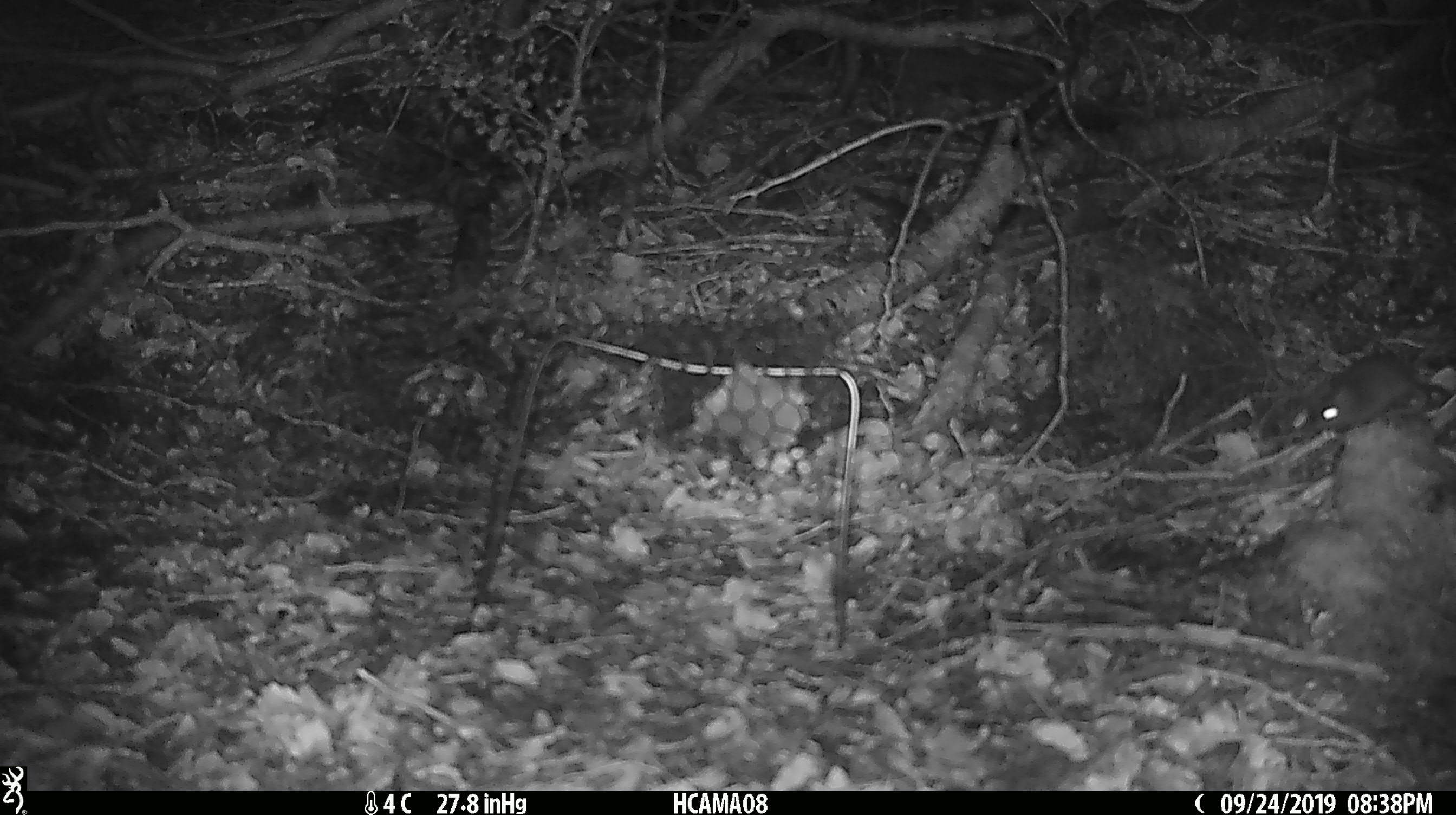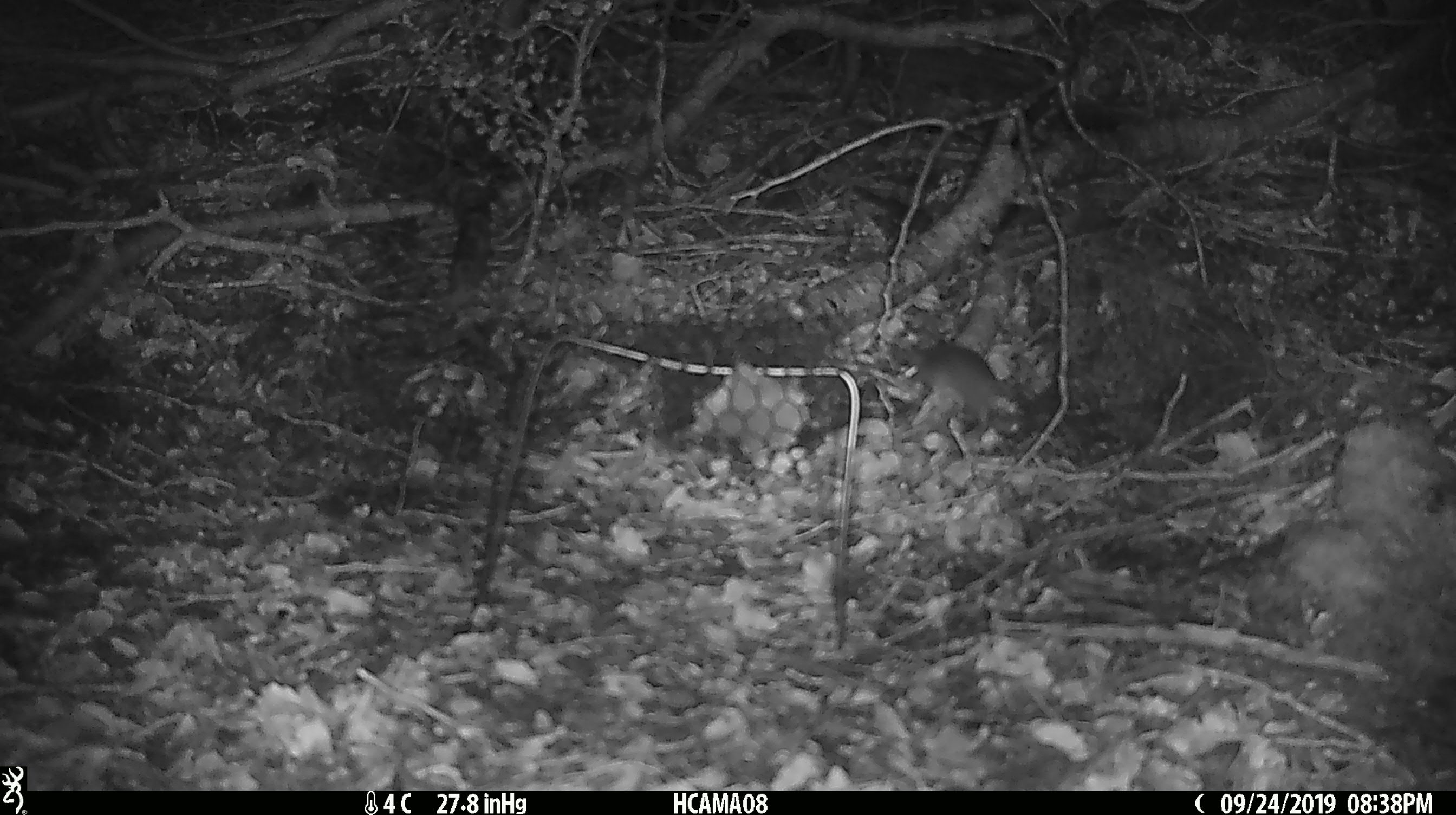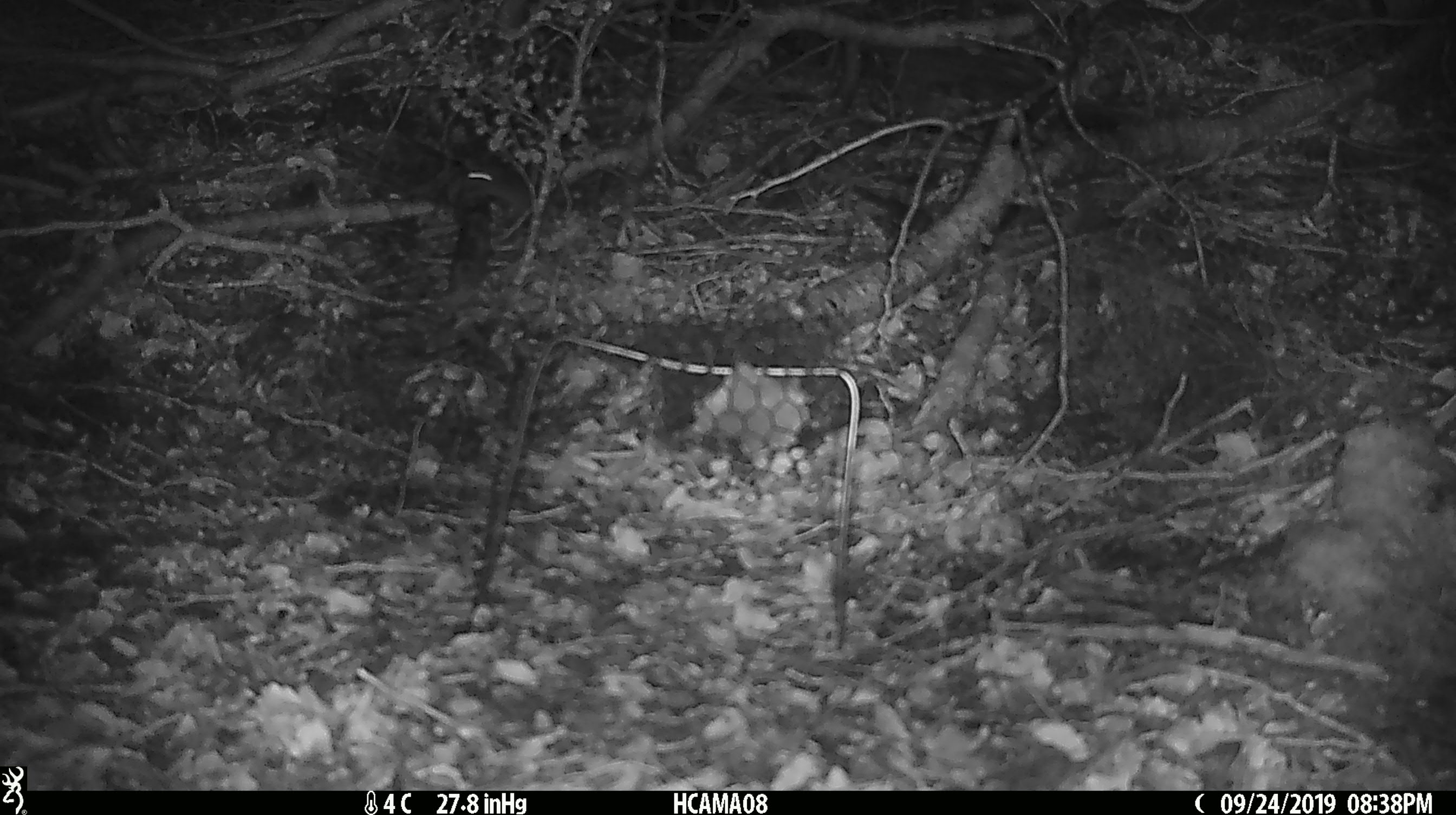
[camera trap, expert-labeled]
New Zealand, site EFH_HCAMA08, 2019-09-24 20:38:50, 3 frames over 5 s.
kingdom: Animalia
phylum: Chordata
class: Mammalia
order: Rodentia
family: Muridae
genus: Mus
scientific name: Mus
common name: mouse